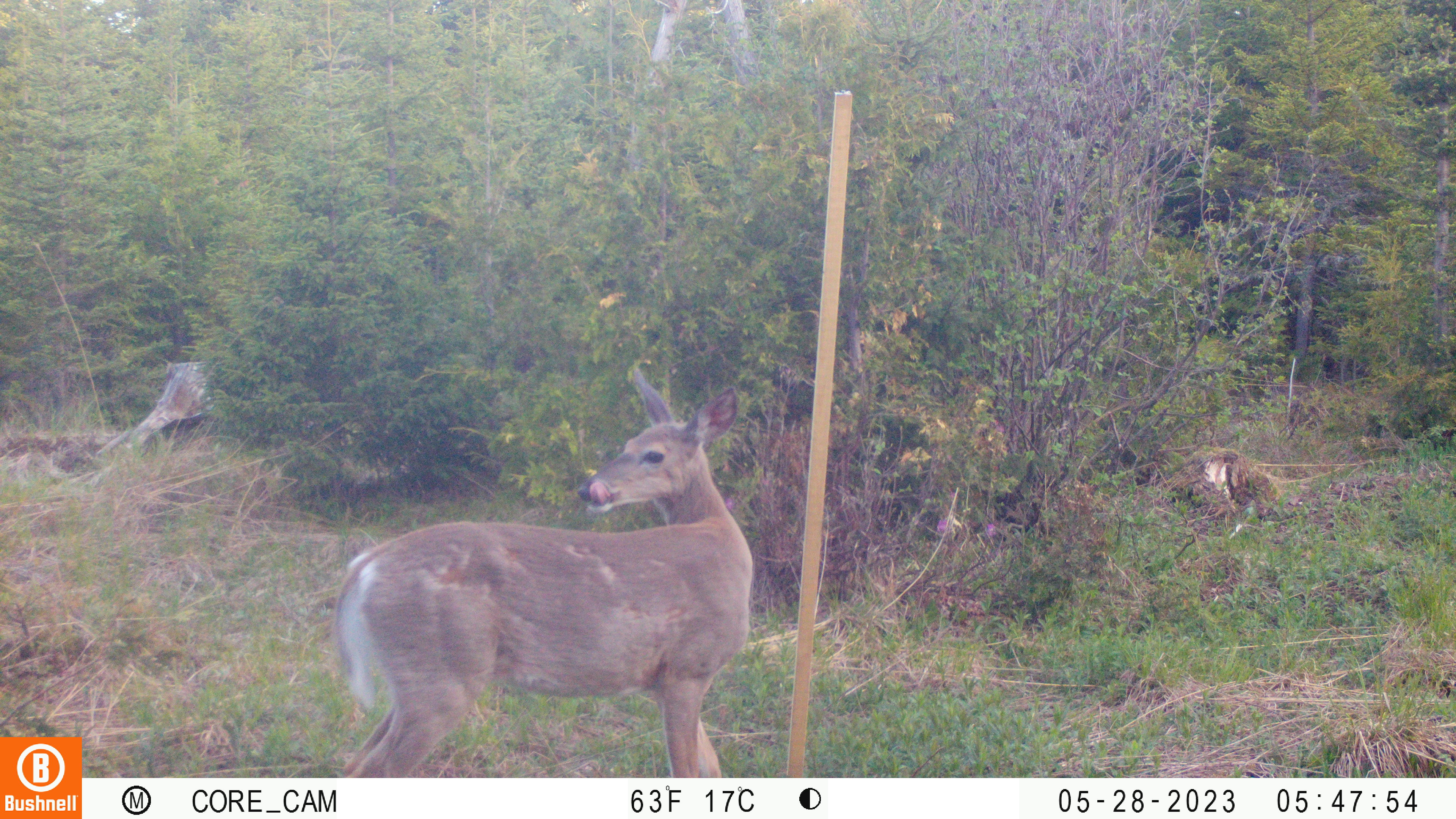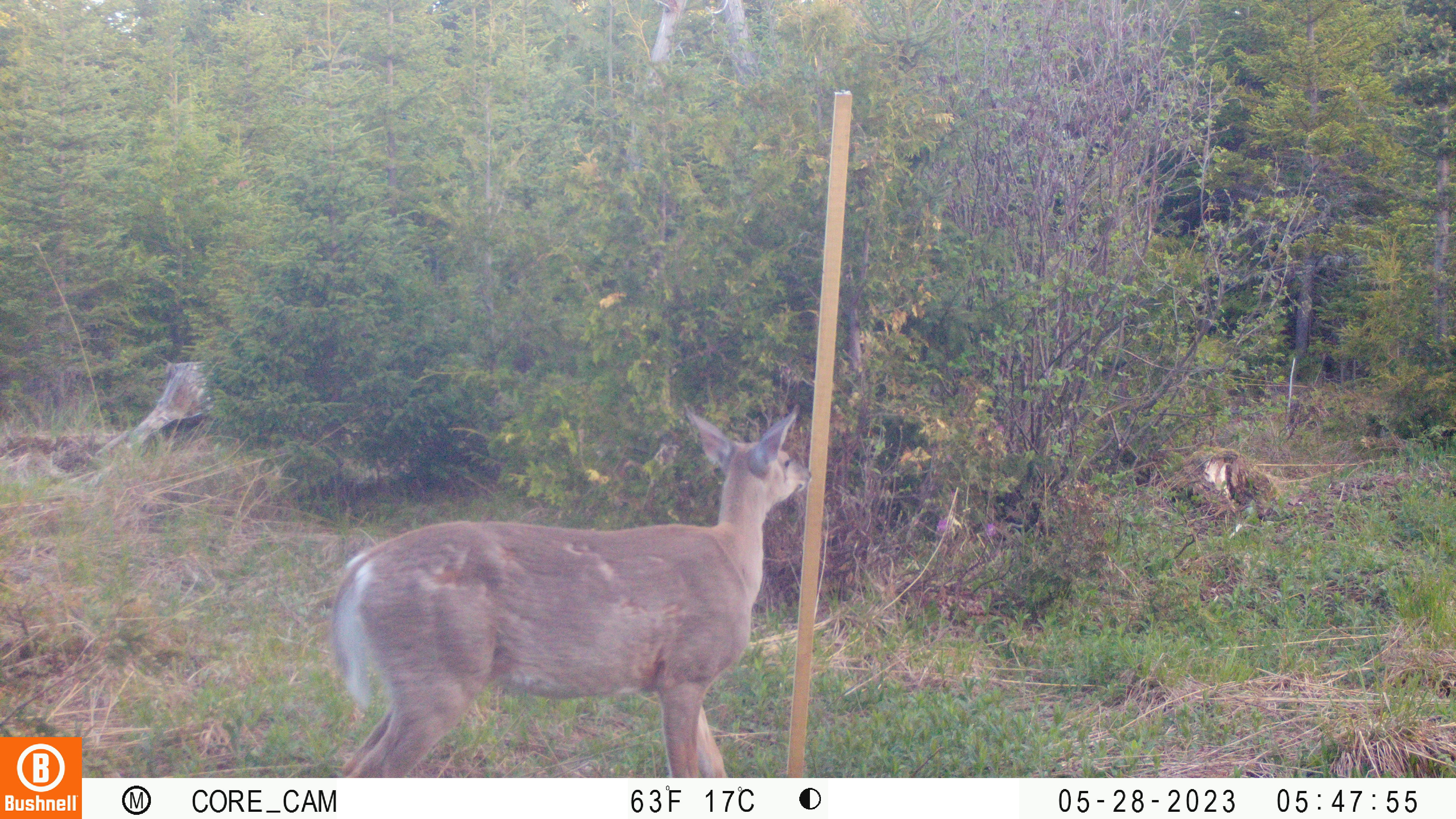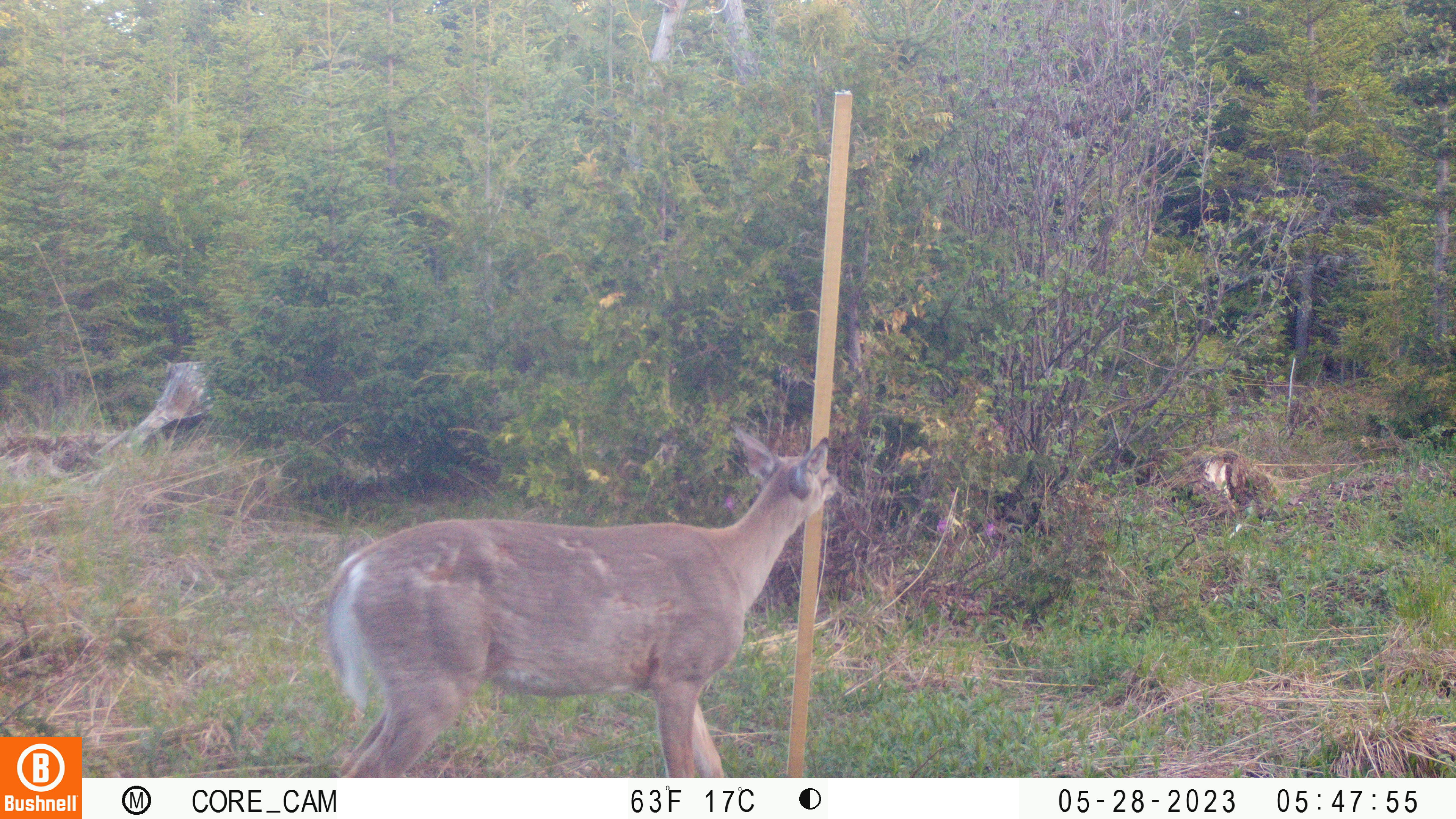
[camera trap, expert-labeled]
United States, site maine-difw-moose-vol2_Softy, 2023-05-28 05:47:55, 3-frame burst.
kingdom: Animalia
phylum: Chordata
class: Mammalia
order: Artiodactyla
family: Cervidae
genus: Odocoileus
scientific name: Odocoileus virginianus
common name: white-tailed deer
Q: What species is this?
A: White-tailed deer (Odocoileus virginianus).